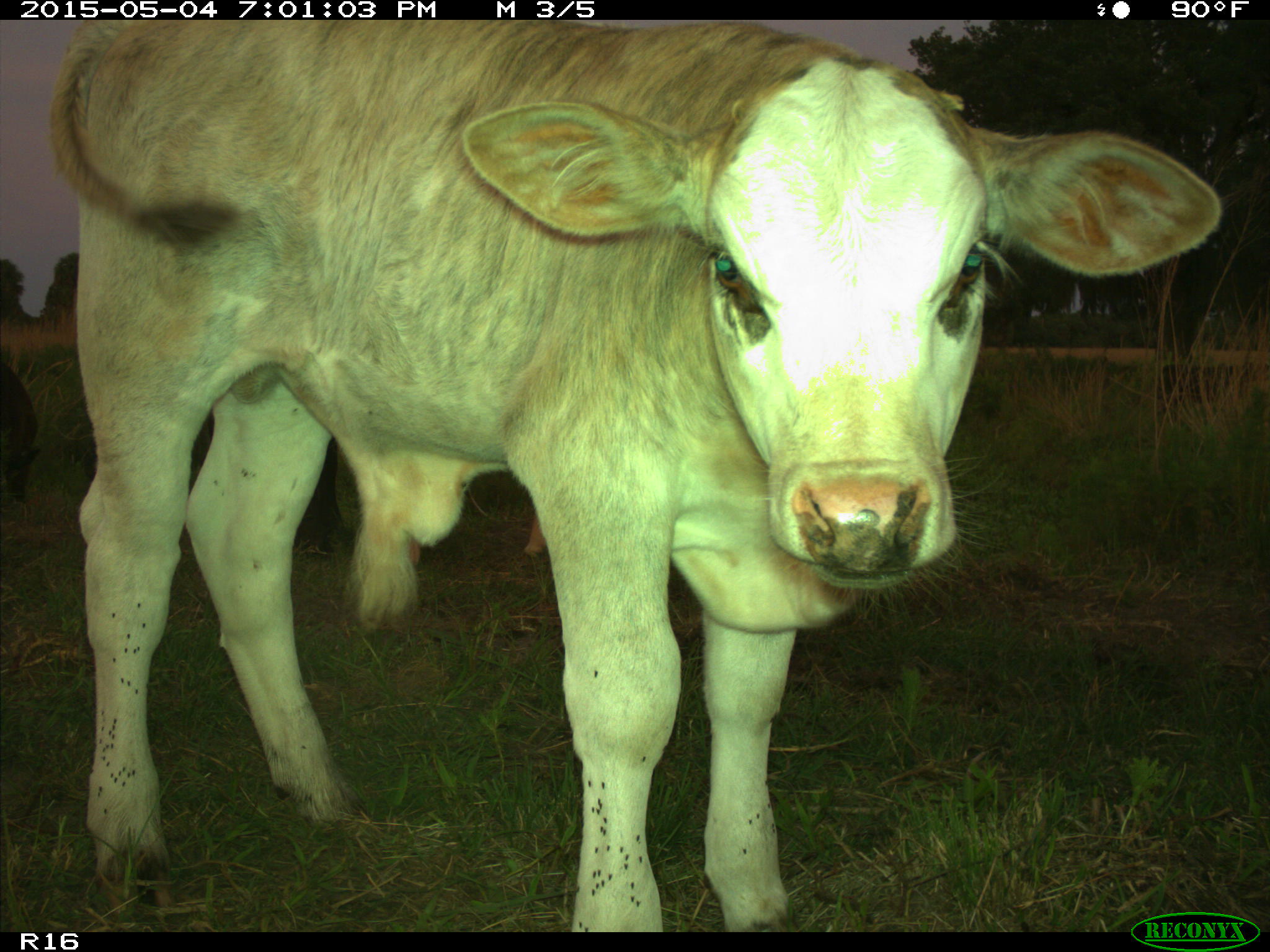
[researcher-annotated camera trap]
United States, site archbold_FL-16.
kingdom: Animalia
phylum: Chordata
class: Mammalia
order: Artiodactyla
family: Bovidae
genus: Bos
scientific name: Bos taurus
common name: domestic cow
Bos taurus (domestic cow).